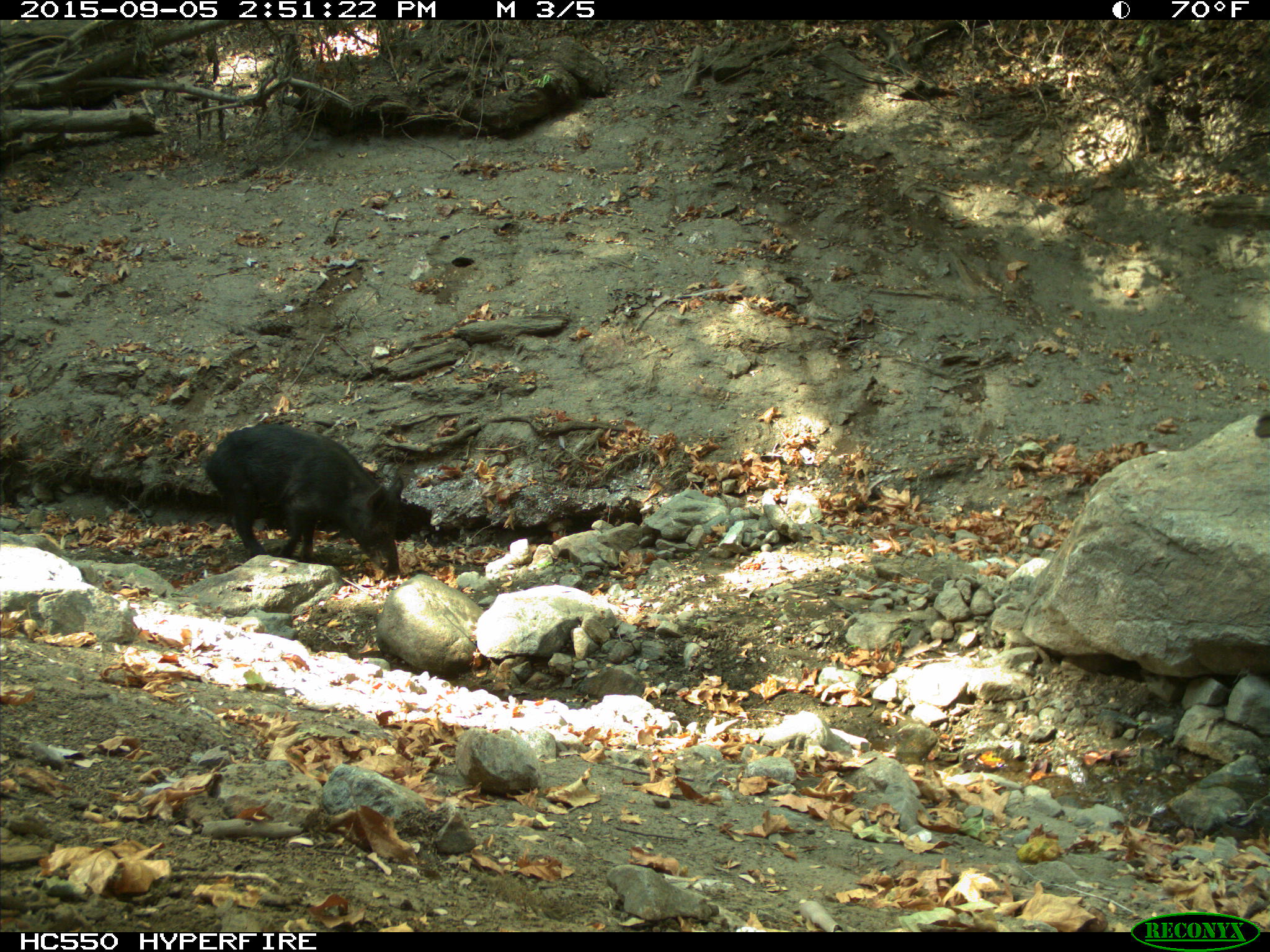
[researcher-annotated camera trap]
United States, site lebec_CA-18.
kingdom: Animalia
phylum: Chordata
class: Mammalia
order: Artiodactyla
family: Suidae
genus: Sus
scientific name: Sus scrofa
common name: wild boar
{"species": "Sus scrofa (wild boar)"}